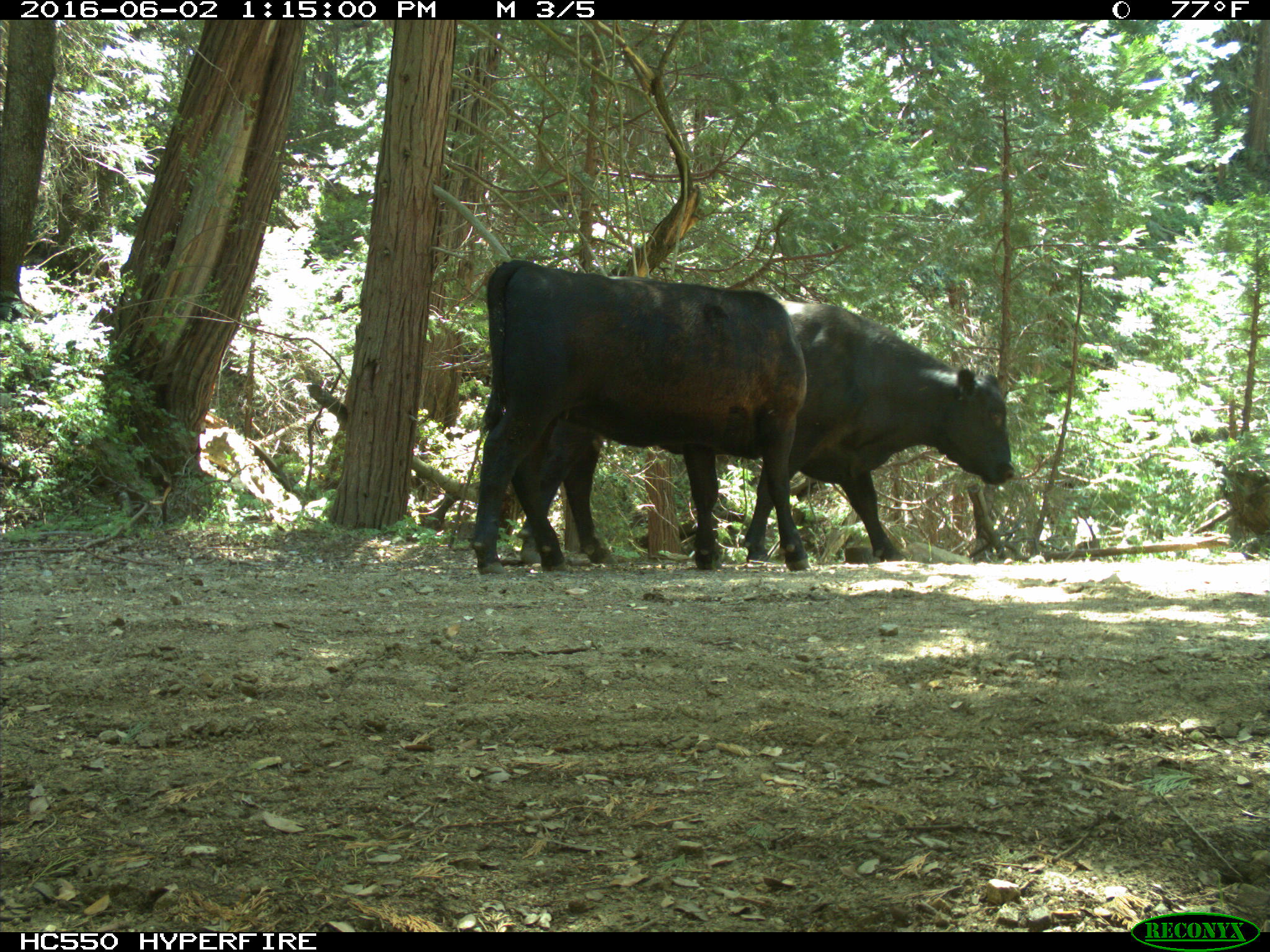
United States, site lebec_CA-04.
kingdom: Animalia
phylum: Chordata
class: Mammalia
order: Artiodactyla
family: Bovidae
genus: Bos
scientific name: Bos taurus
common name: domestic cow